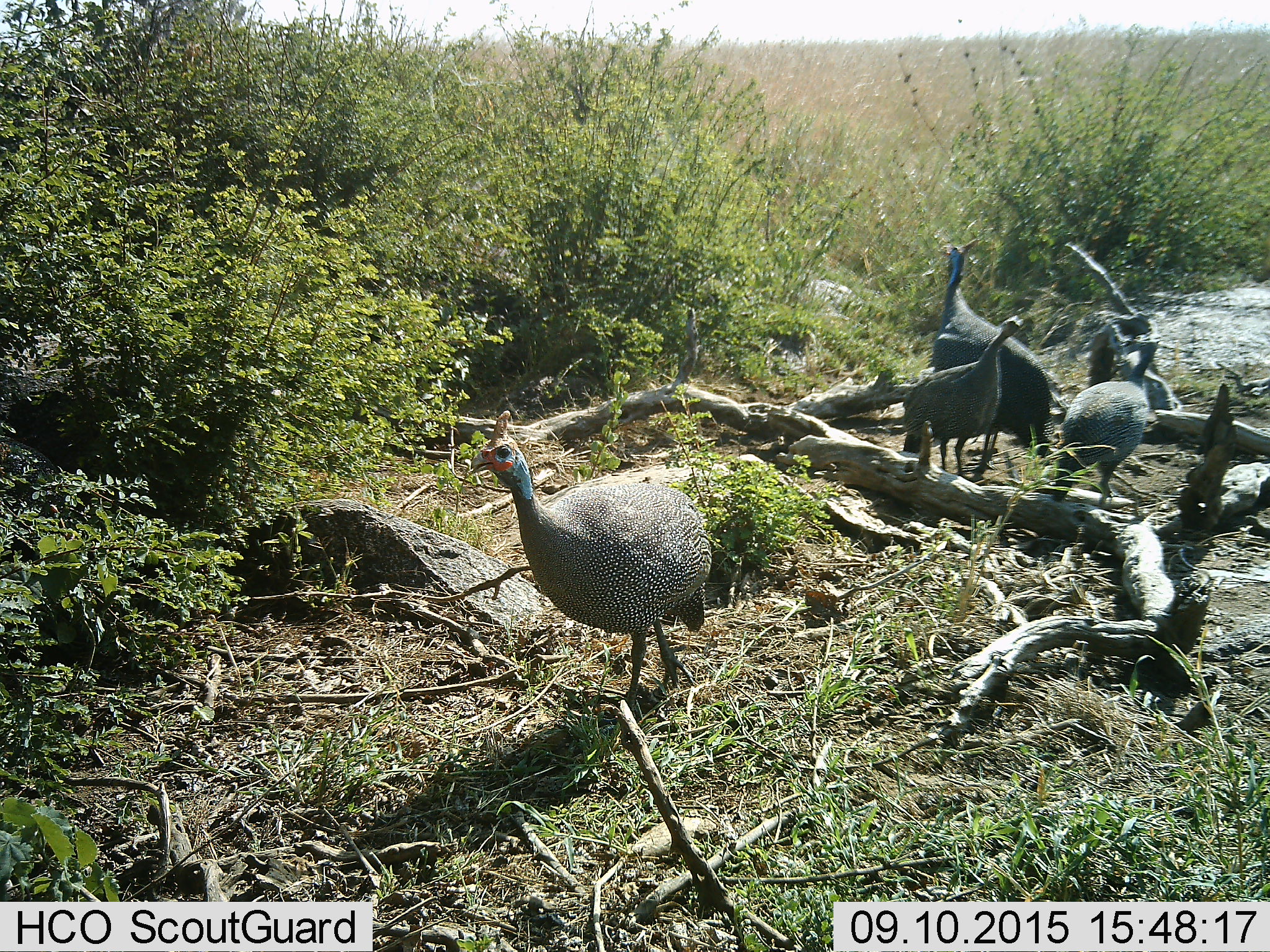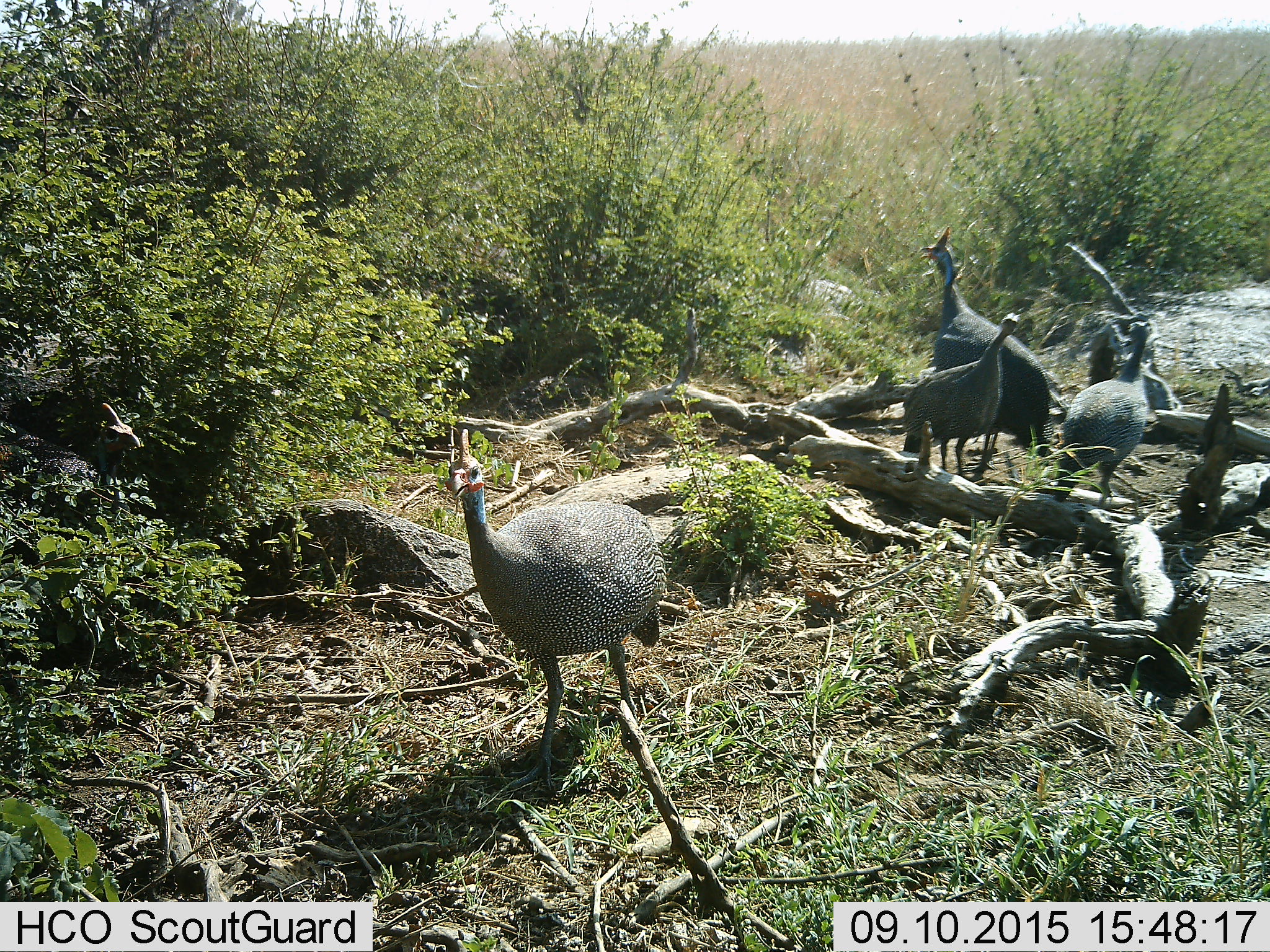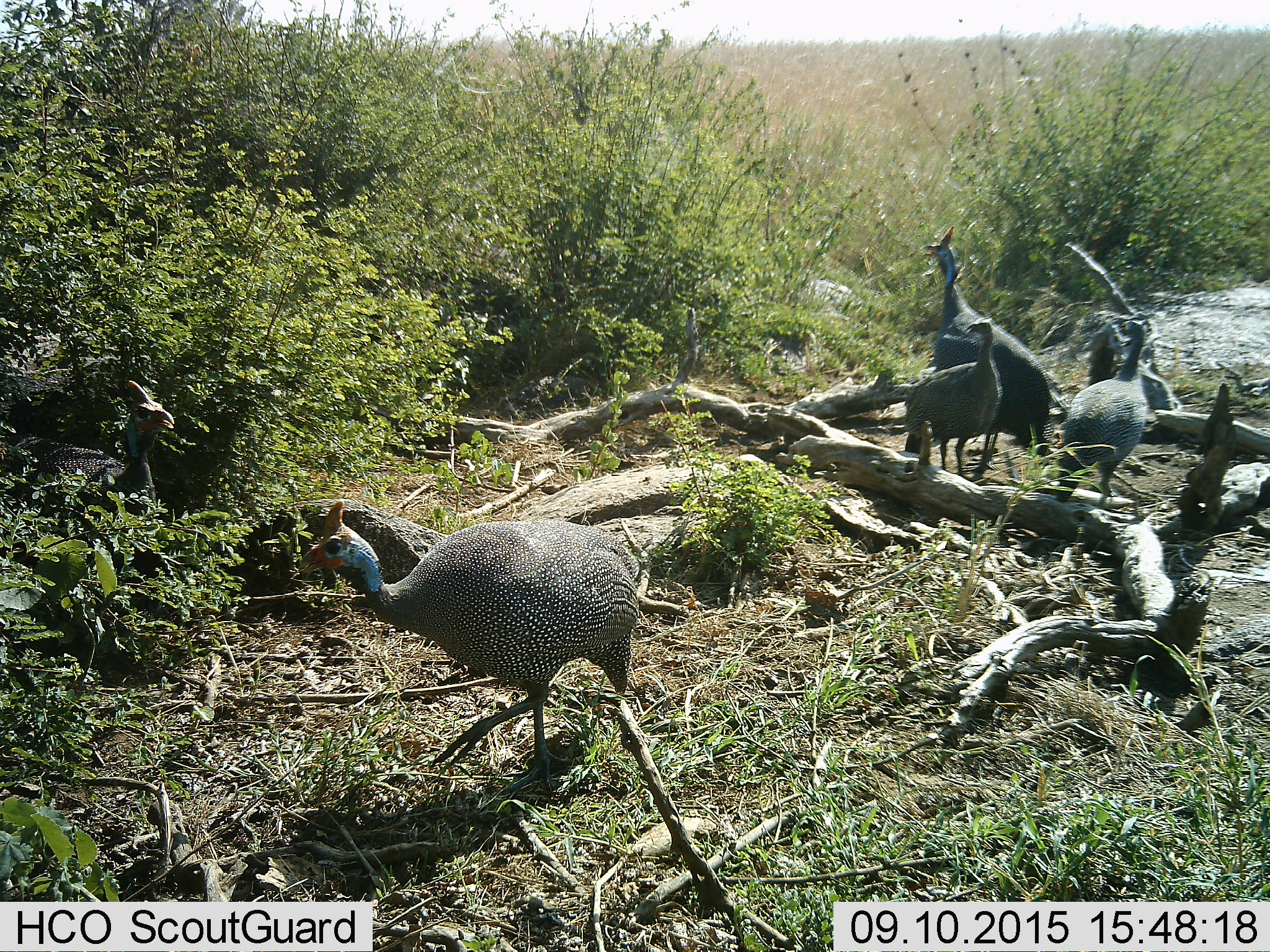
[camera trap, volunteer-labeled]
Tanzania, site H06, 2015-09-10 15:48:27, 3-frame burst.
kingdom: Animalia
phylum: Chordata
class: Aves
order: Galliformes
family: Numididae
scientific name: Numididae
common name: guinea fowl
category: guineafowl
Guineafowl (guinea fowl) (Numididae), count 5. Behavior (volunteer vote fractions): standing 70%, resting 0%, moving 70%, interacting 20%. Young present (vote fraction): 0%. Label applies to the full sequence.